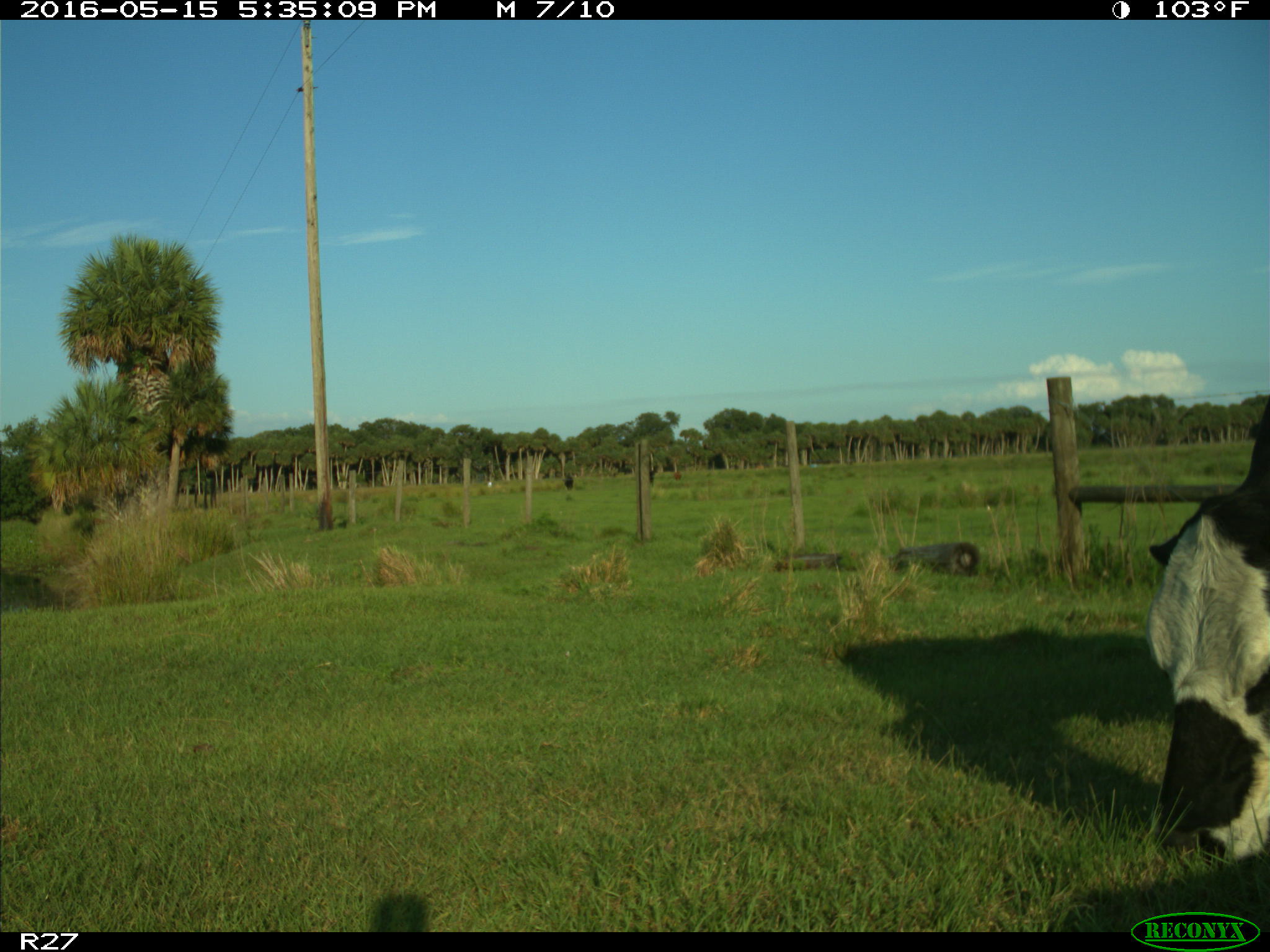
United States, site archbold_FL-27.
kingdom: Animalia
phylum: Chordata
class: Mammalia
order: Artiodactyla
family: Bovidae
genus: Bos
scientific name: Bos taurus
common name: domestic cow